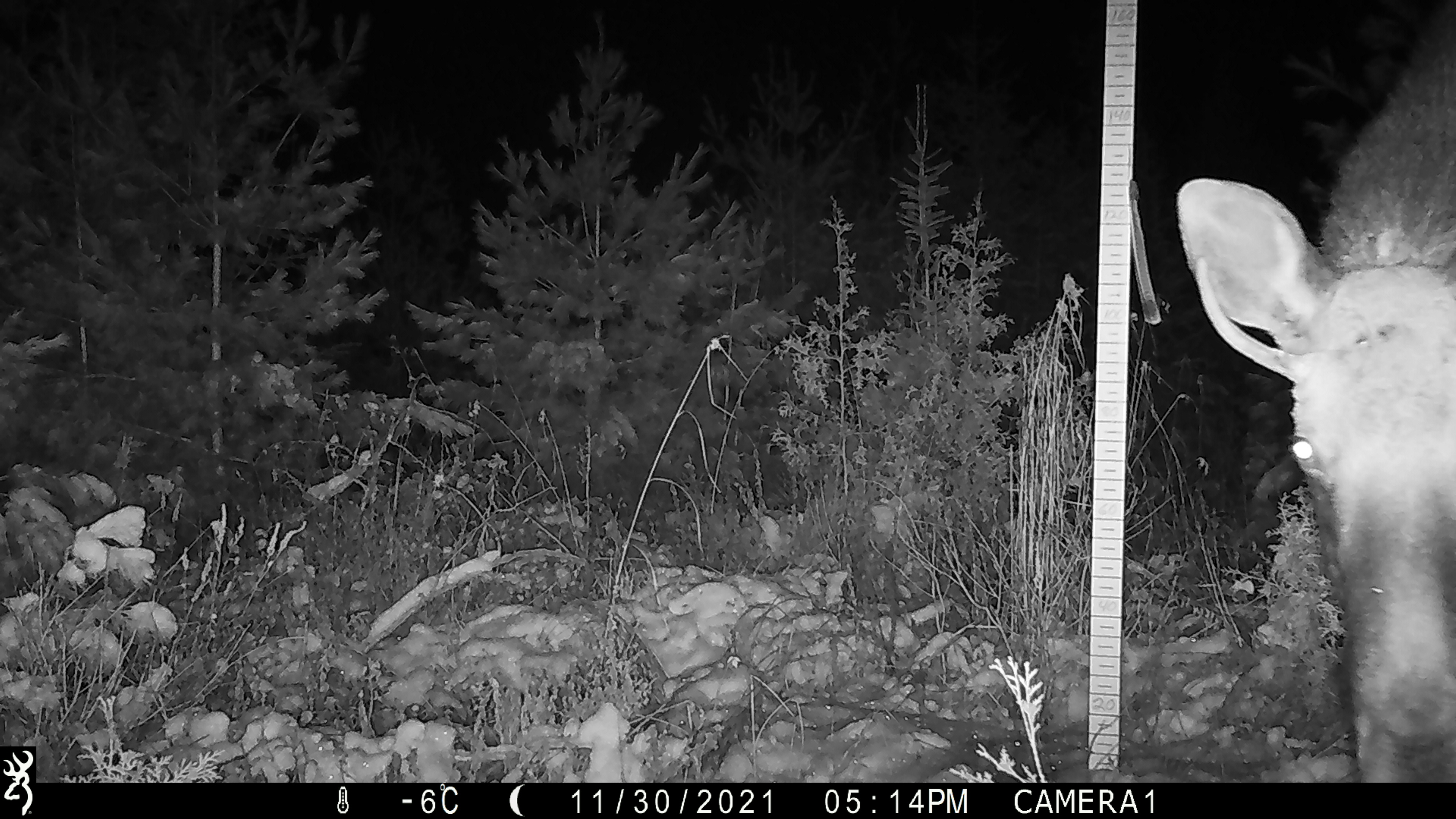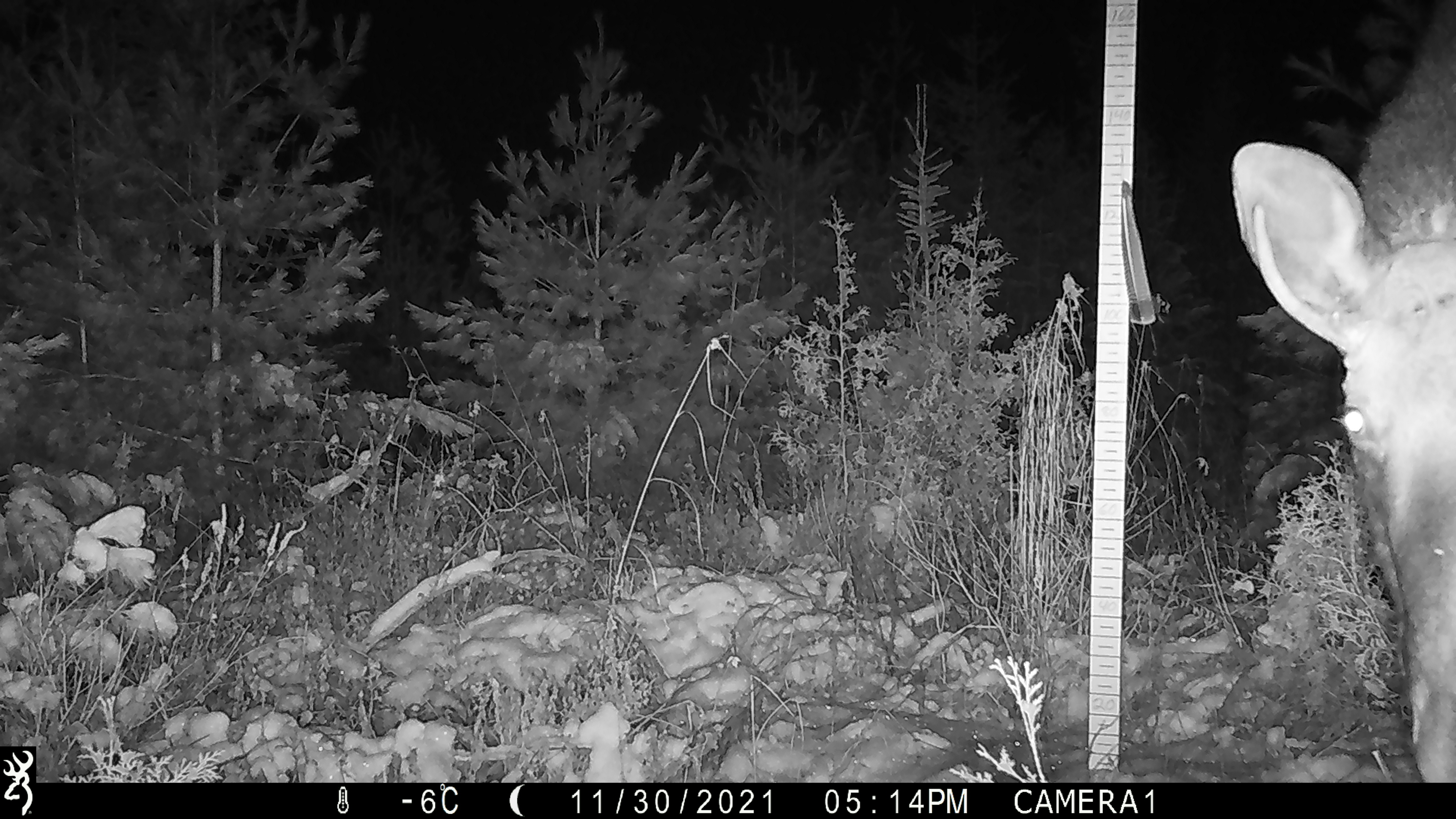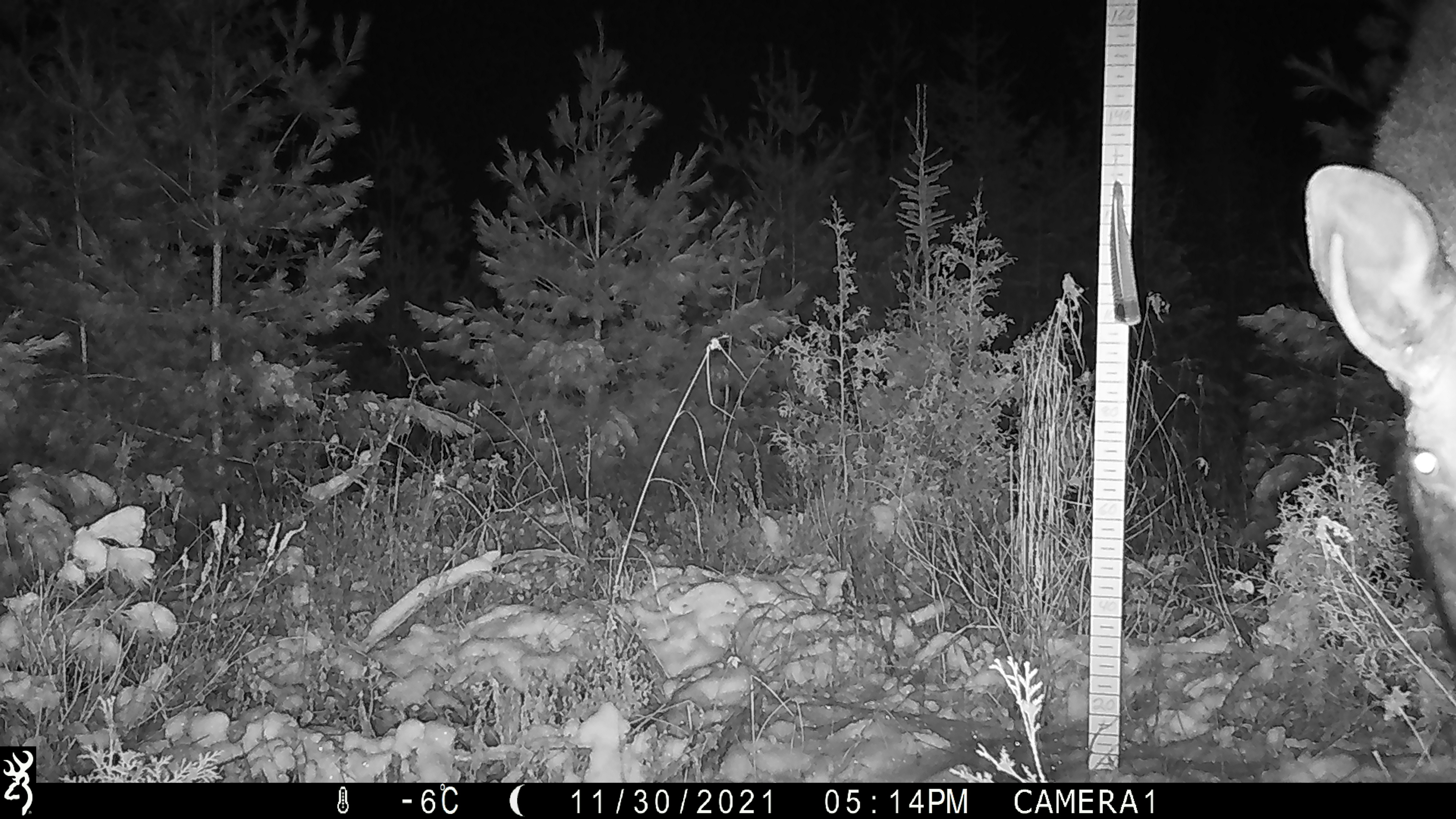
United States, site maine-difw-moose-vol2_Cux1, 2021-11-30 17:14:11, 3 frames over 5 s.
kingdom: Animalia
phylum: Chordata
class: Mammalia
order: Artiodactyla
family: Cervidae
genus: Alces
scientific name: Alces alces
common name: moose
Moose (Alces alces).